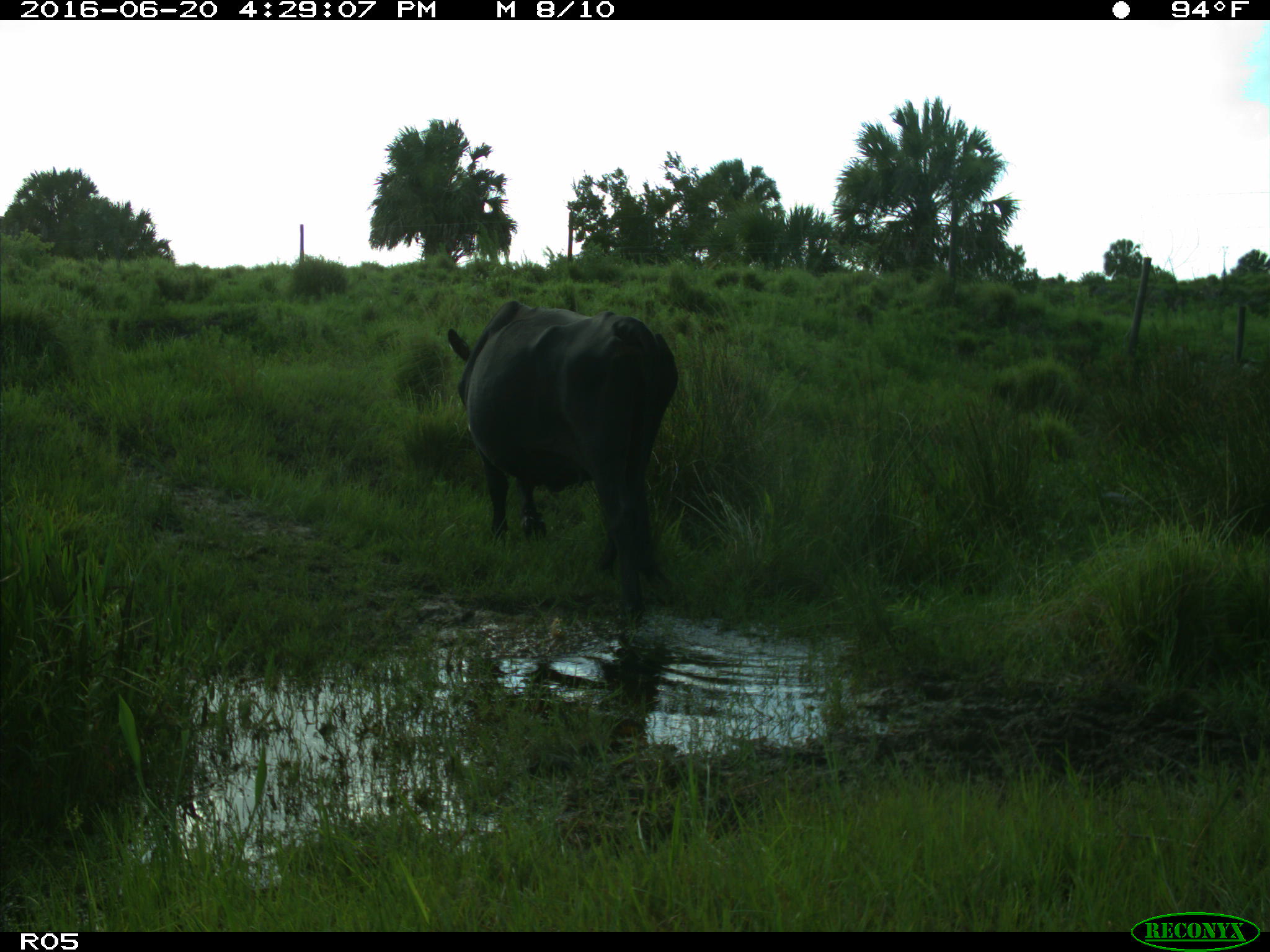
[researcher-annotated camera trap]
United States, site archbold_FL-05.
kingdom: Animalia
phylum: Chordata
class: Mammalia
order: Artiodactyla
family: Bovidae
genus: Bos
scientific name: Bos taurus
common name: domestic cow